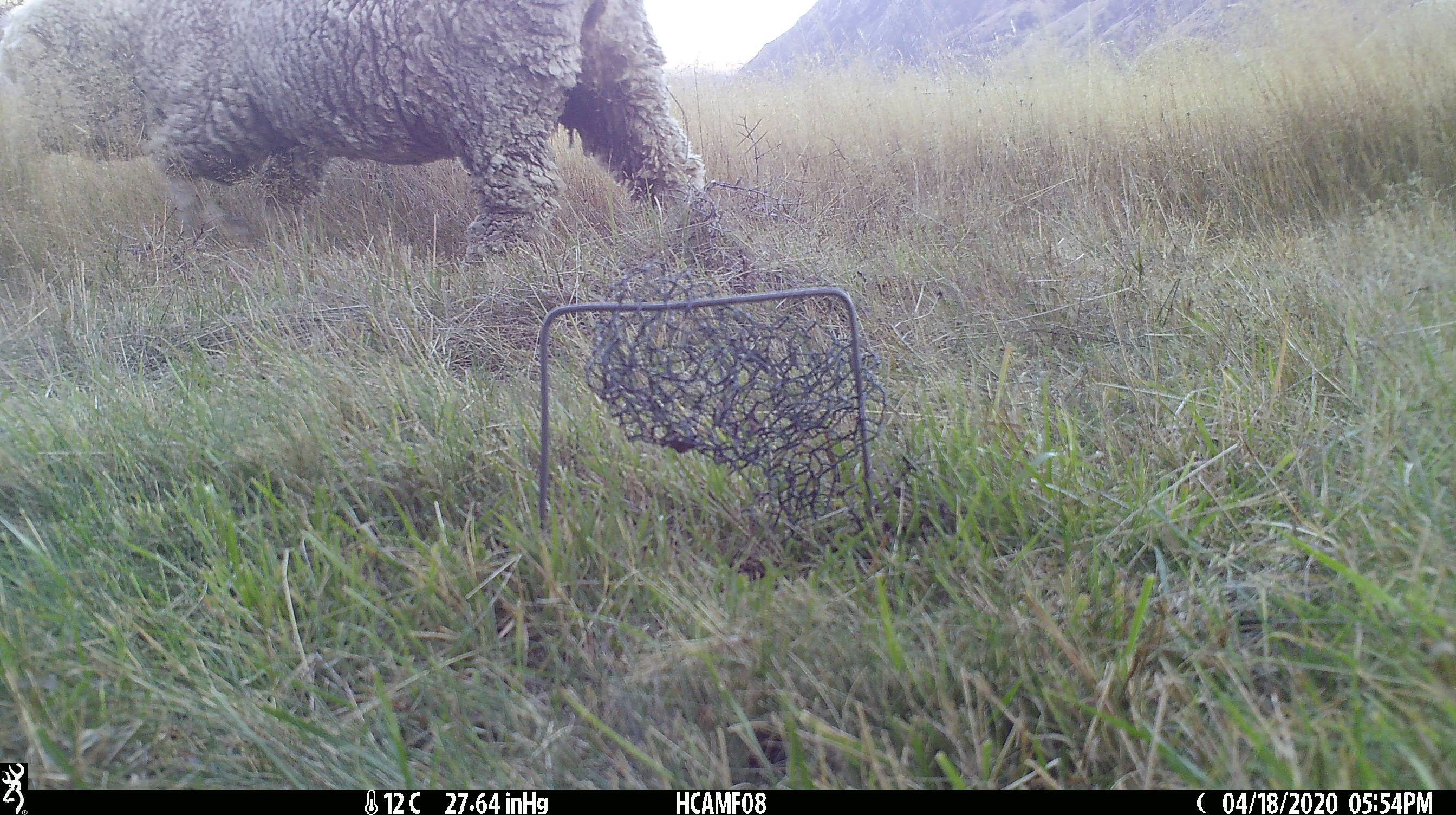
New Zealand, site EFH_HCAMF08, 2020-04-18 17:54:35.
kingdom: Animalia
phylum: Chordata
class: Mammalia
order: Artiodactyla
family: Bovidae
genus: Ovis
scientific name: Ovis aries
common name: domestic sheep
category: sheep